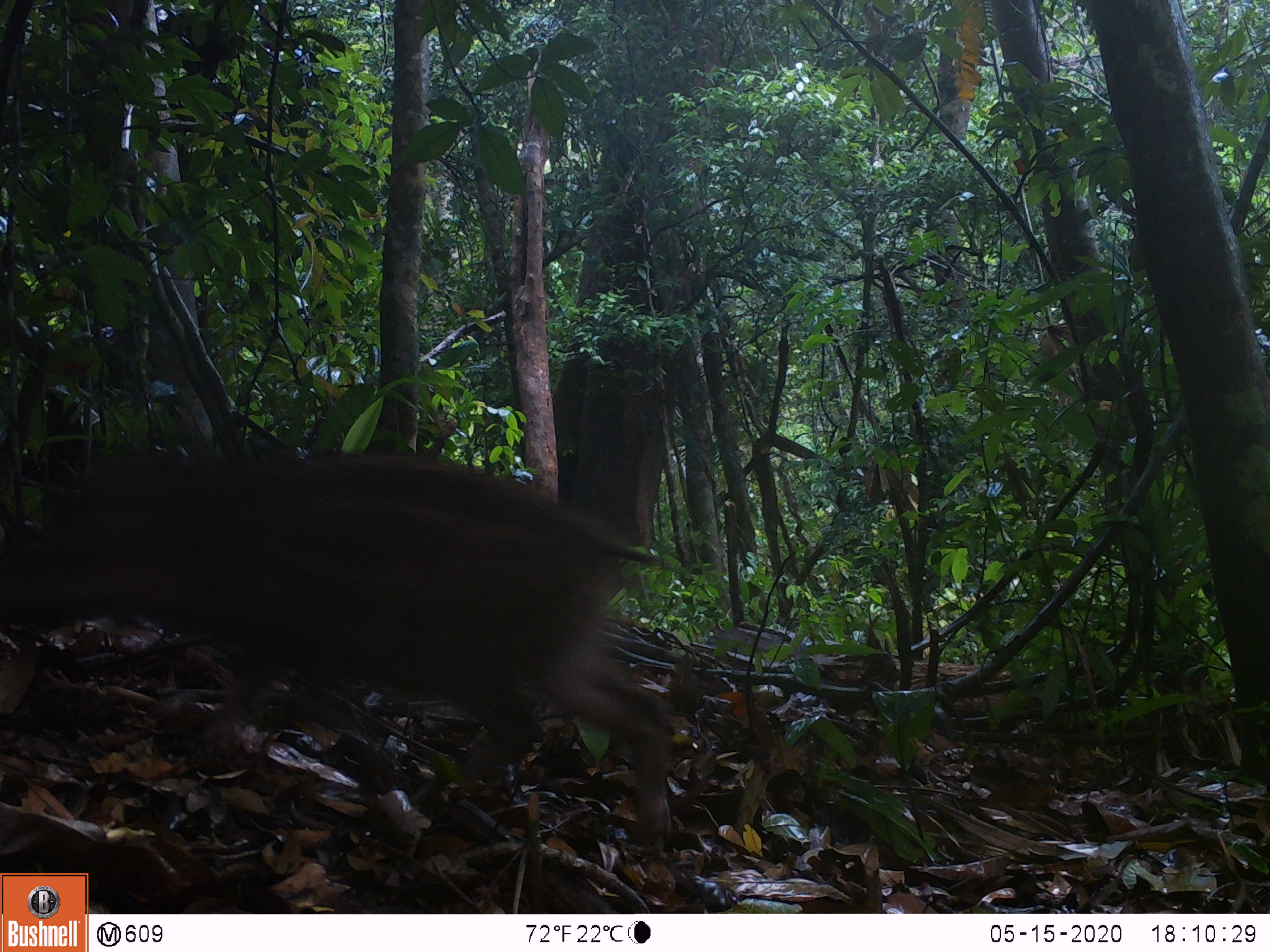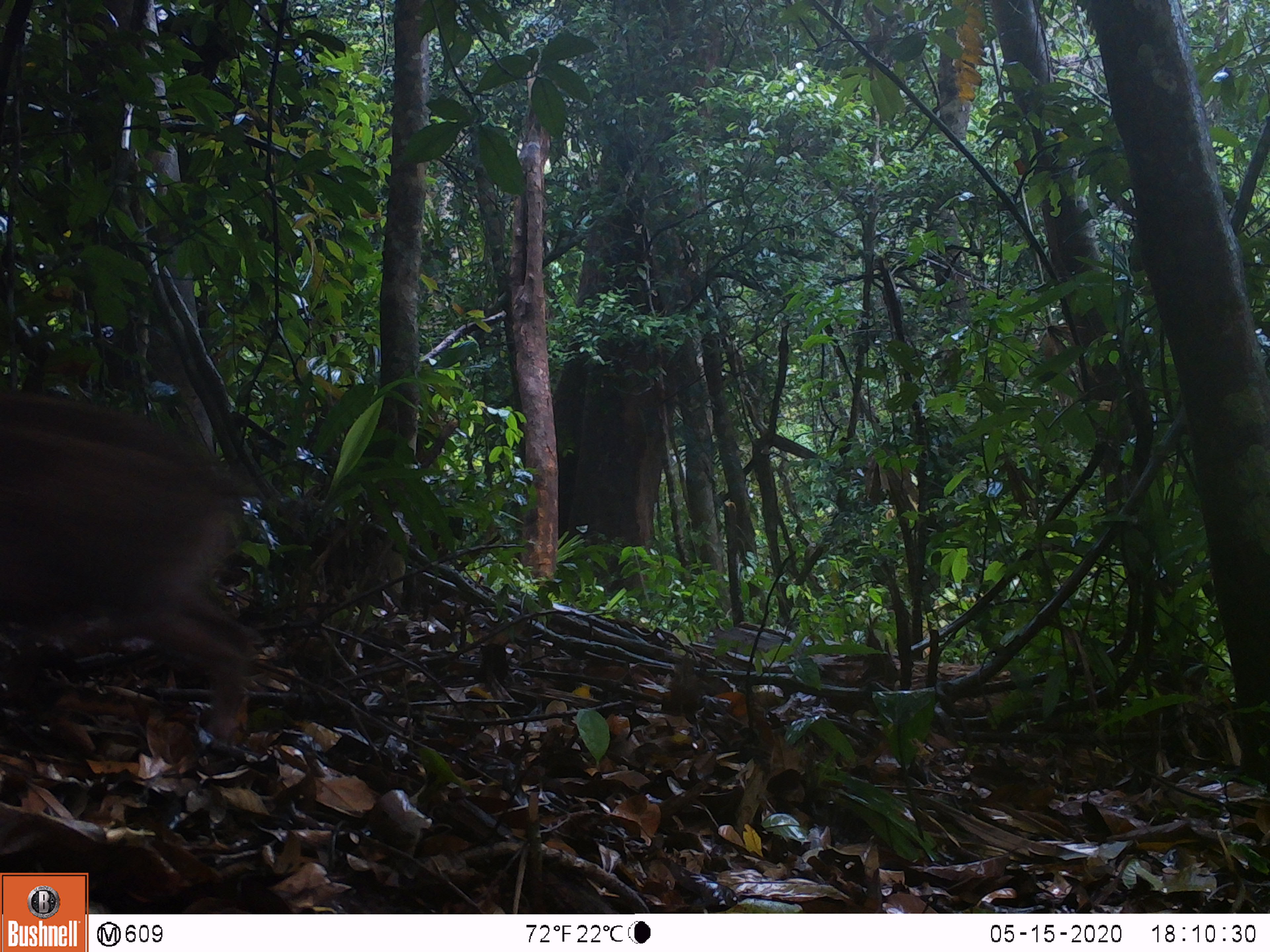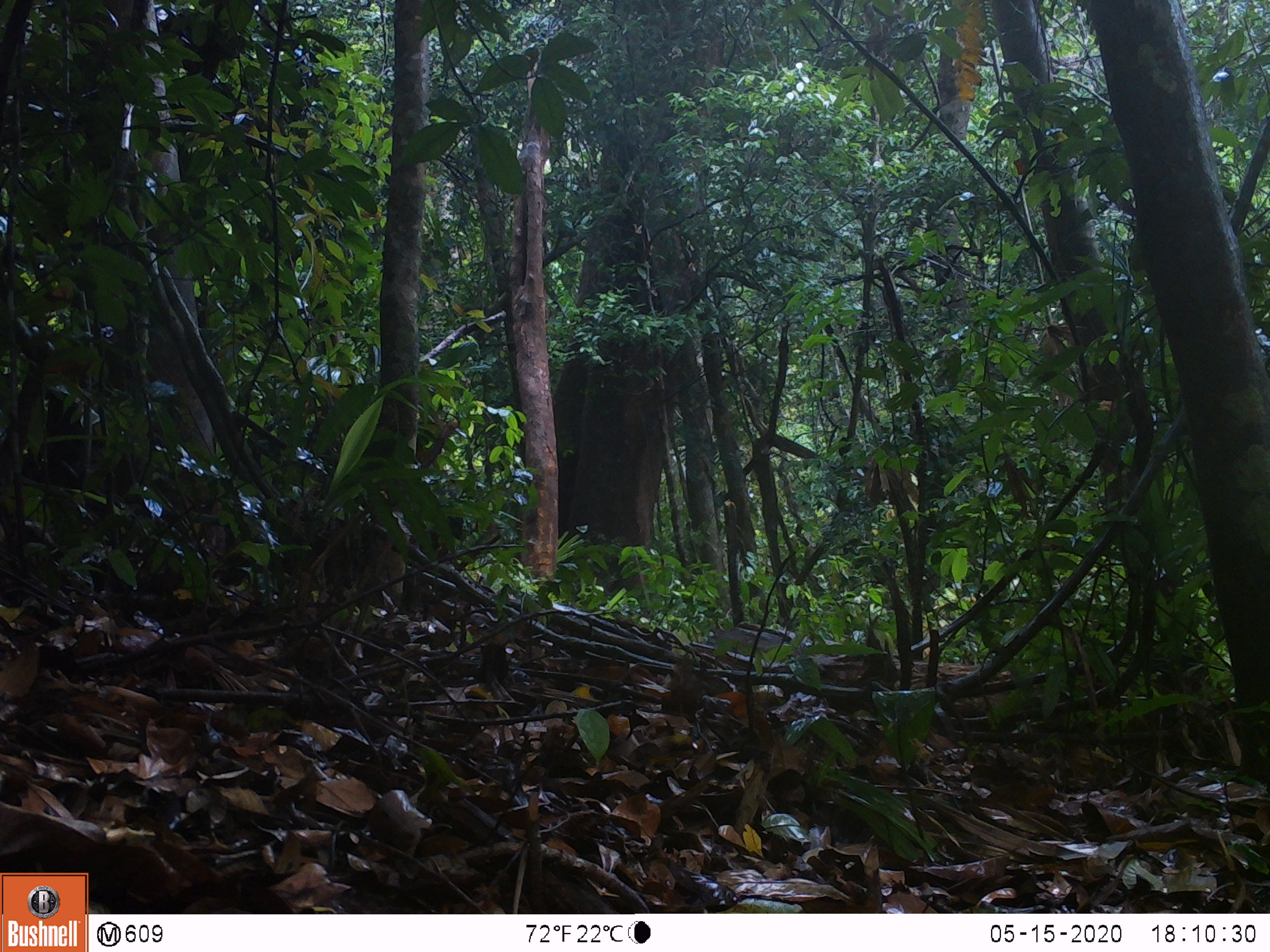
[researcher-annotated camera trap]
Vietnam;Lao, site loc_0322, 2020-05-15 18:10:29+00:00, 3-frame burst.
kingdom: Animalia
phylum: Chordata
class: Mammalia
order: Artiodactyla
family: Suidae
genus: Sus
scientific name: Sus scrofa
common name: eurasian wild pig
Eurasian wild pig (Sus scrofa). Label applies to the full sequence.